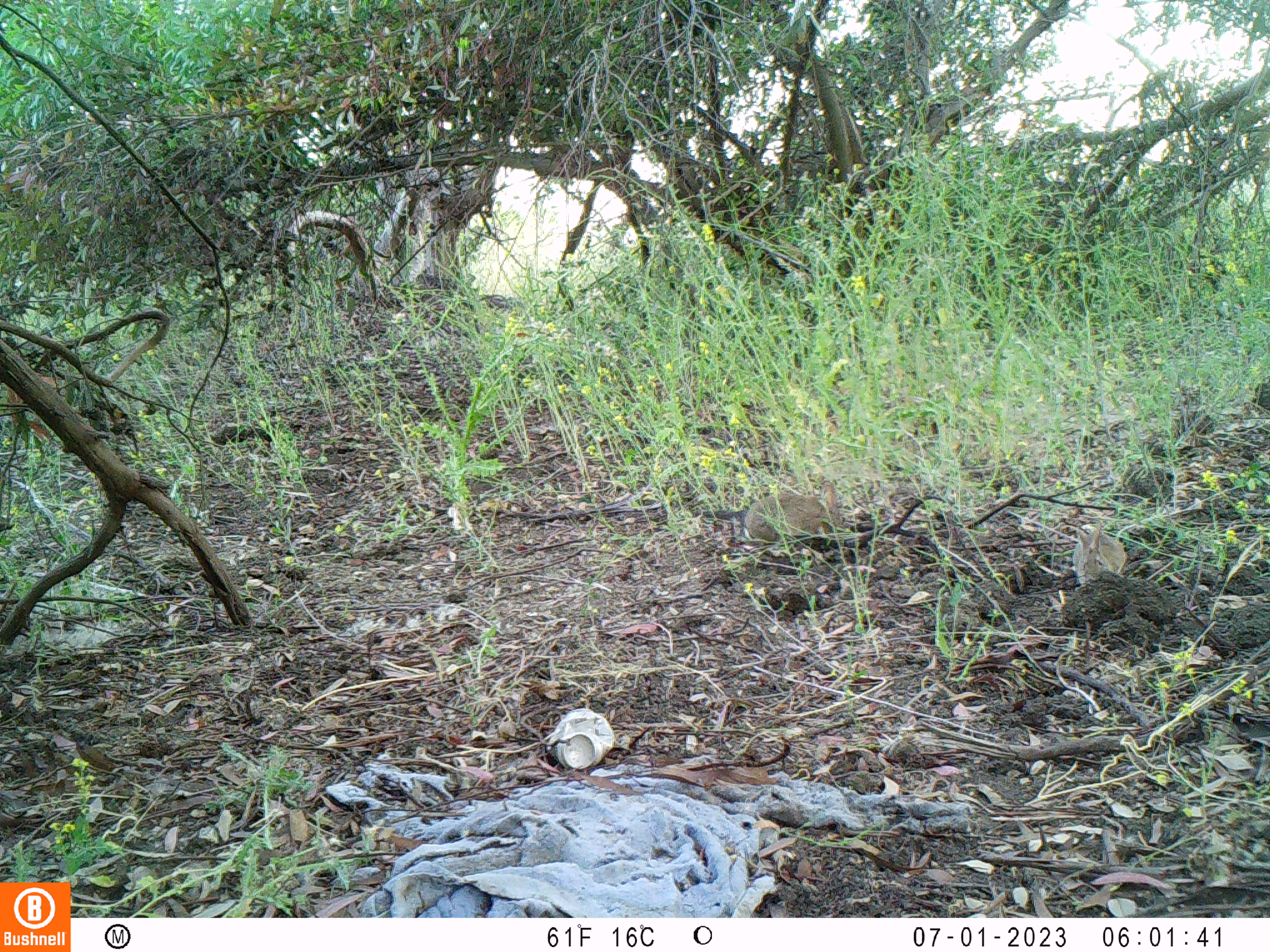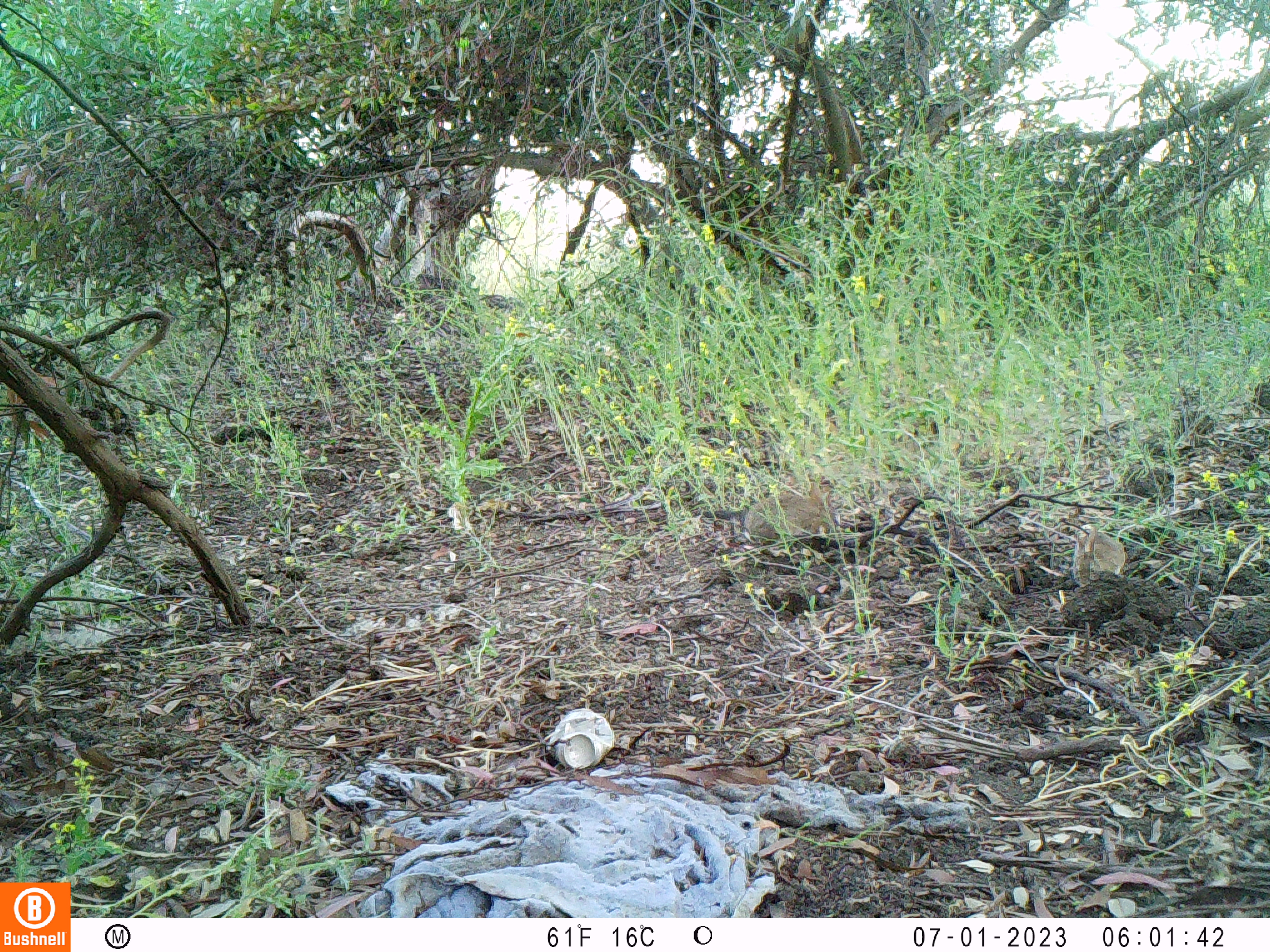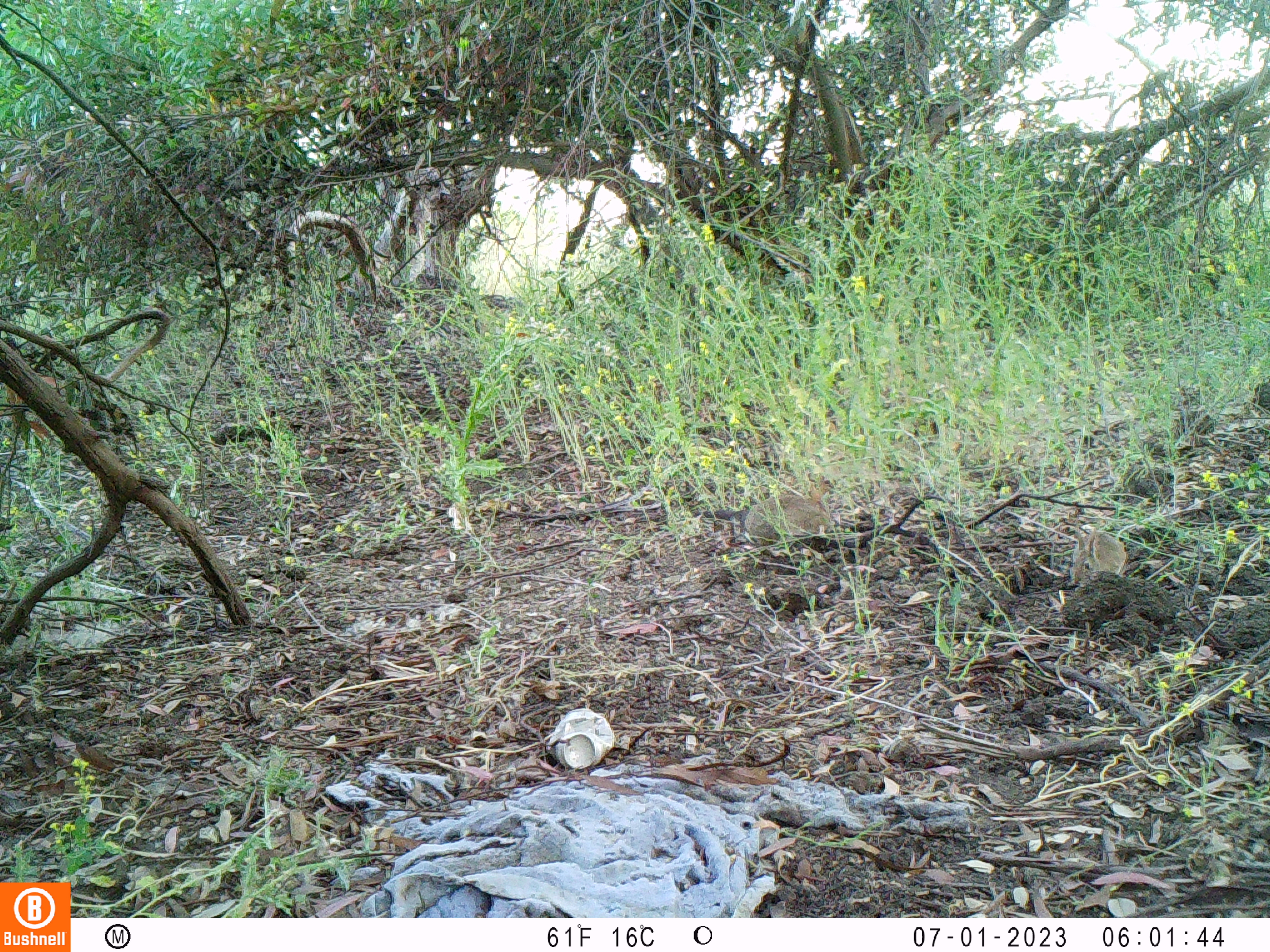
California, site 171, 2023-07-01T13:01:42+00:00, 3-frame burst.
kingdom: Animalia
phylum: Chordata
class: Mammalia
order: Lagomorpha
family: Leporidae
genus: Sylvilagus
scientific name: Sylvilagus bachmani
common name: brush rabbit